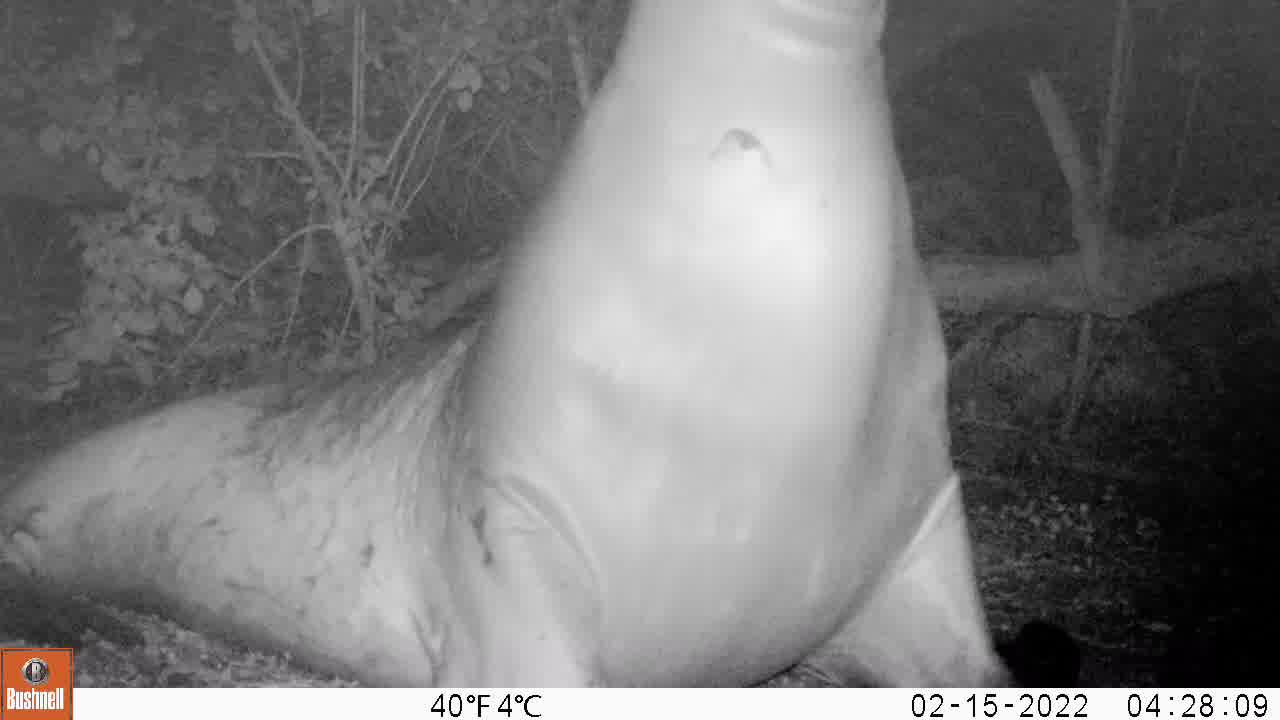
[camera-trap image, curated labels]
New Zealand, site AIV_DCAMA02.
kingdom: Animalia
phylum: Chordata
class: Mammalia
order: Carnivora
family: Otariidae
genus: Phocarctos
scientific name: Phocarctos hookeri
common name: new zealand sea lion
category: sealion